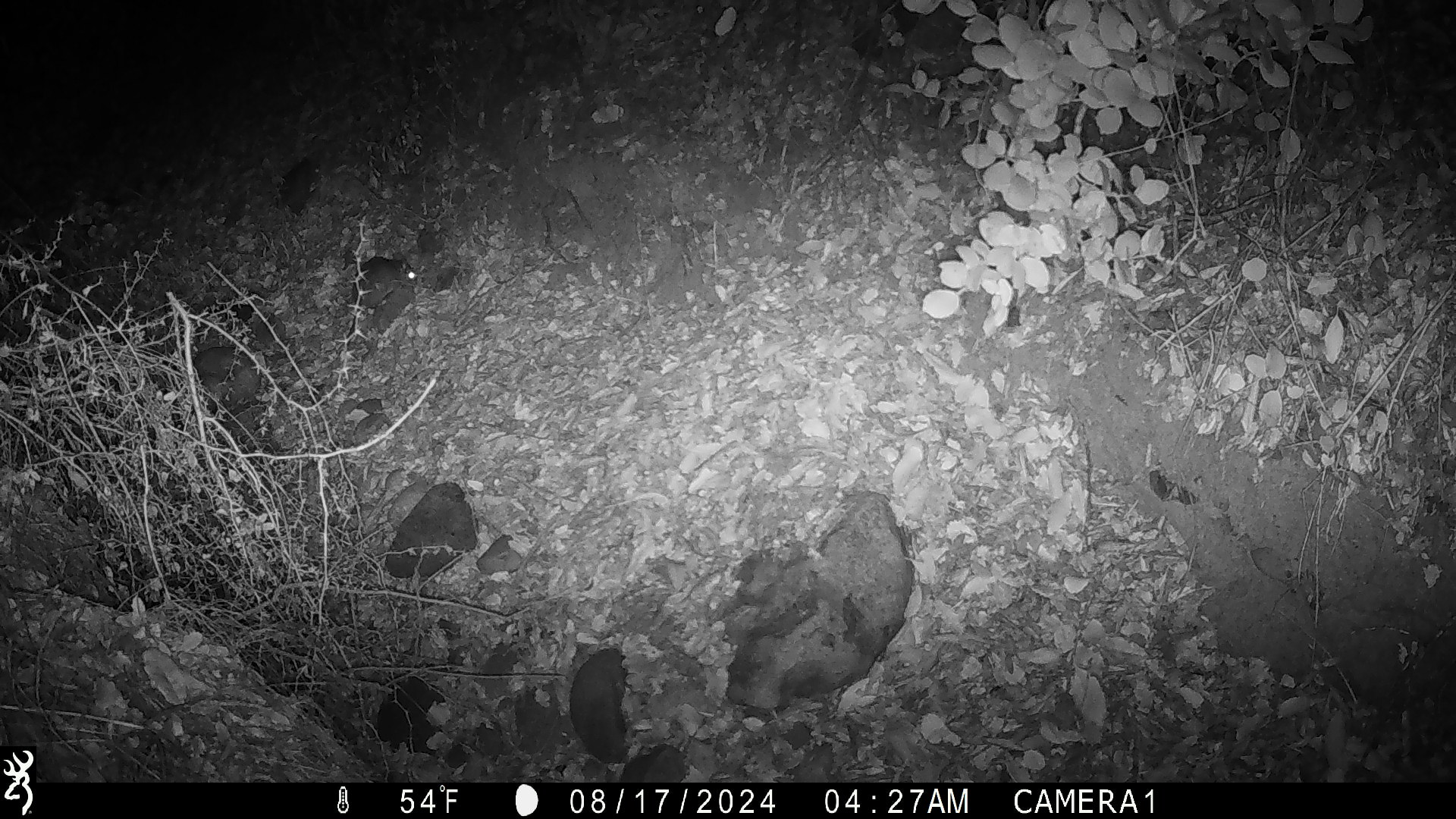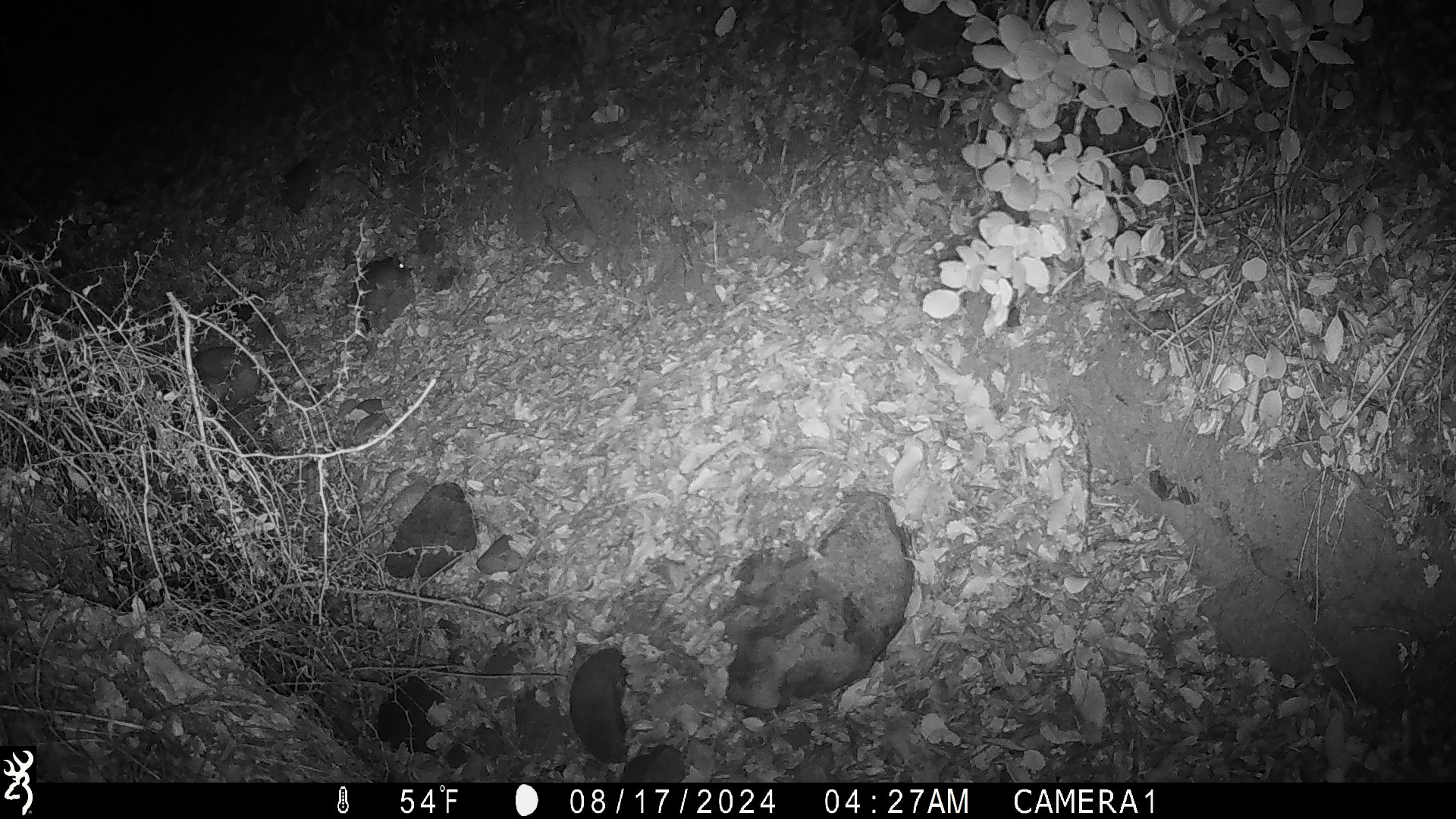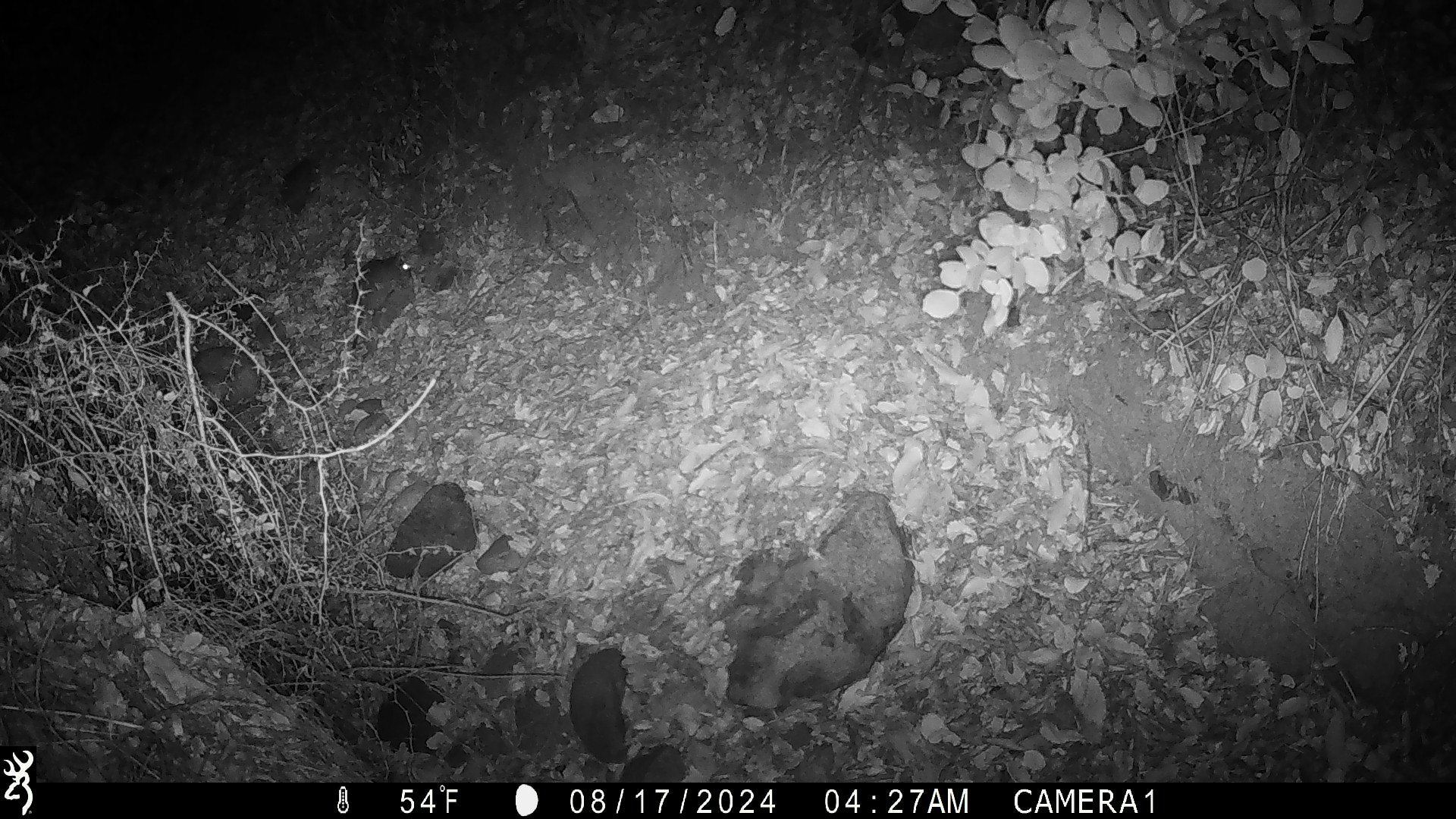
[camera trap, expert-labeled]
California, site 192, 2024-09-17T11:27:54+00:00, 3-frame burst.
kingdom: Animalia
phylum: Chordata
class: Mammalia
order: Rodentia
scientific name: Rodentia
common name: mouse or rat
Mouse or rat (Rodentia).